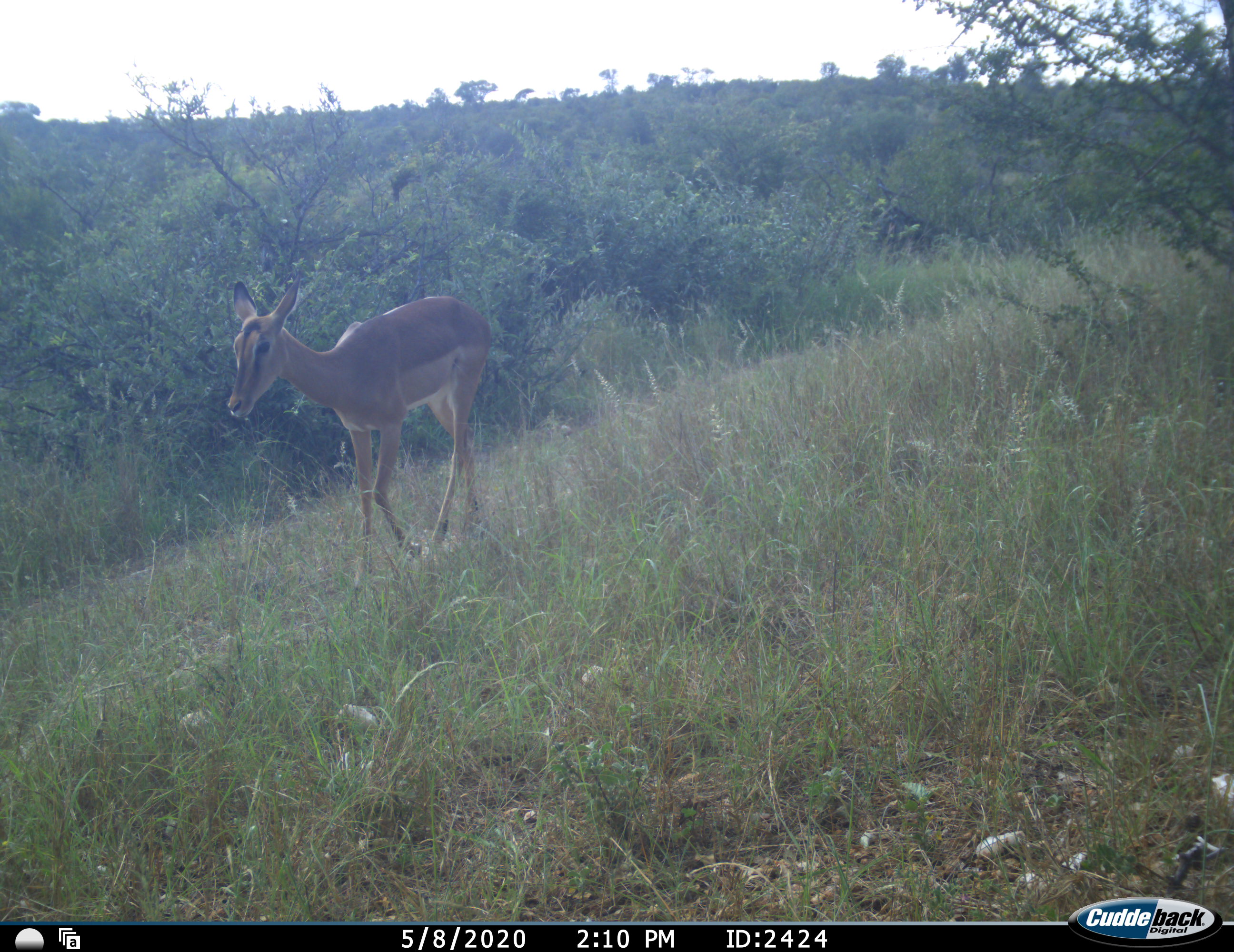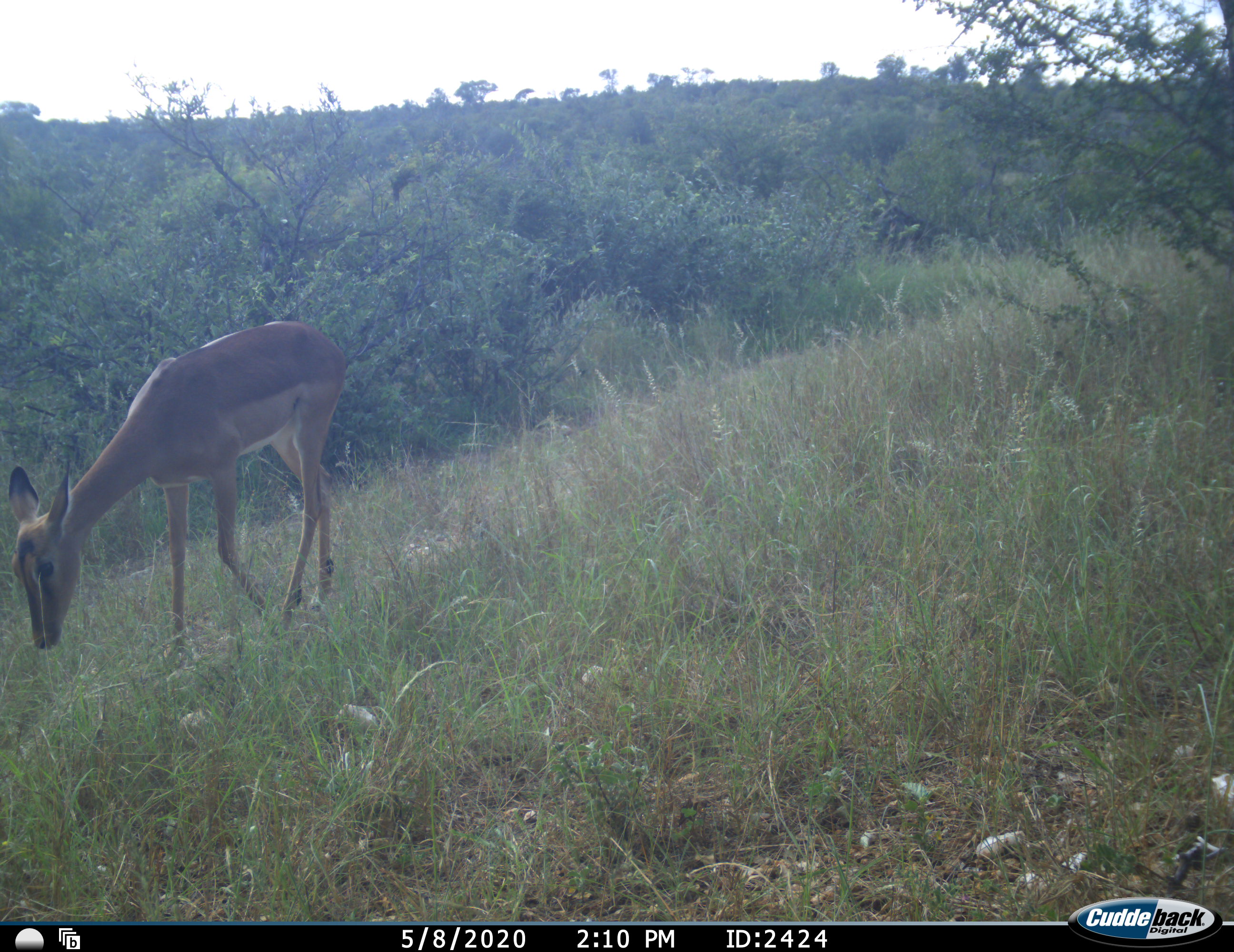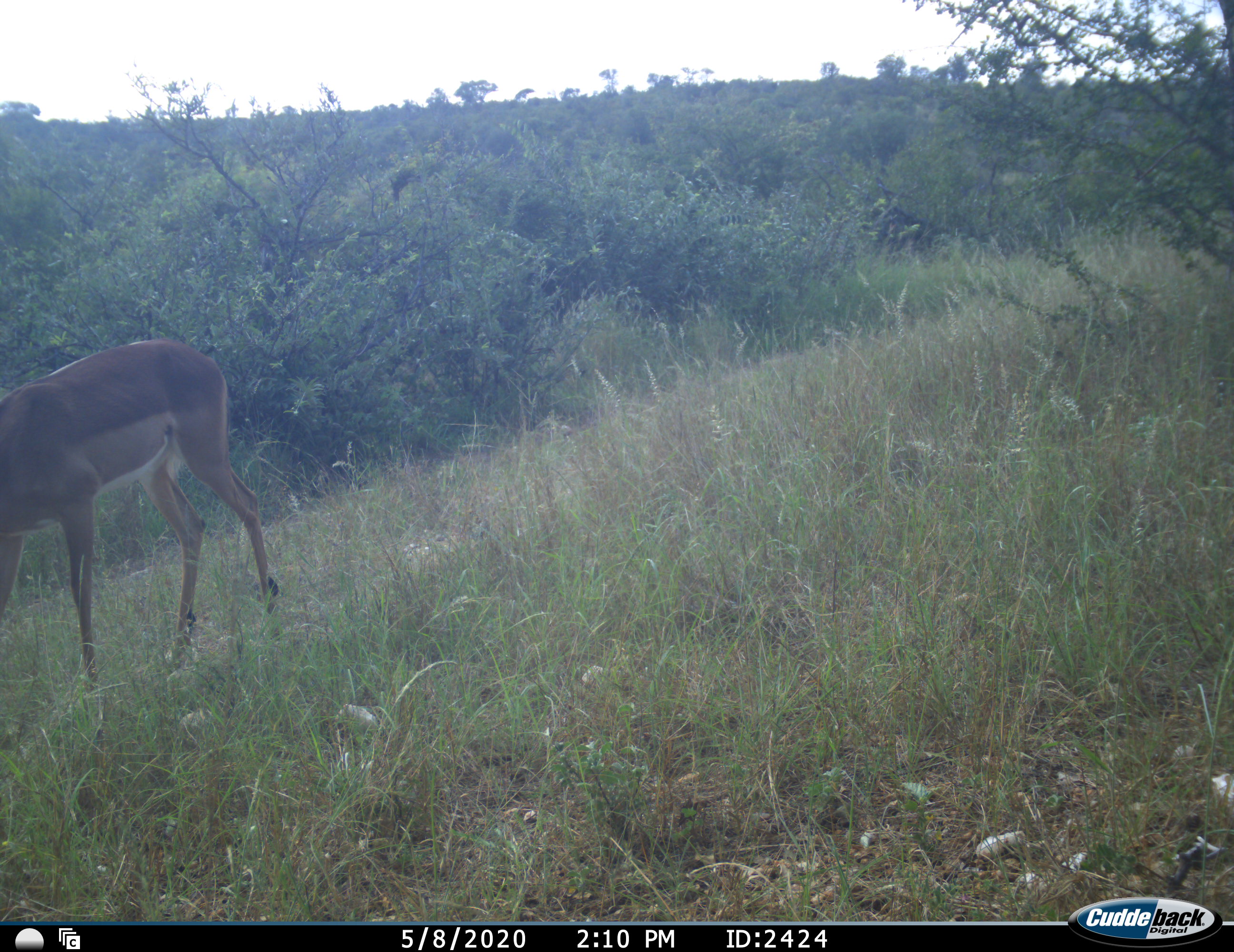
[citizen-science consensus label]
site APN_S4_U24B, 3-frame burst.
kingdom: Animalia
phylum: Chordata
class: Mammalia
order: Artiodactyla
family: Bovidae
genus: Aepyceros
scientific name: Aepyceros melampus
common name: impala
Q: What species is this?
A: Impala (Aepyceros melampus).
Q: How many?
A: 1.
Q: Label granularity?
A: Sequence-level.